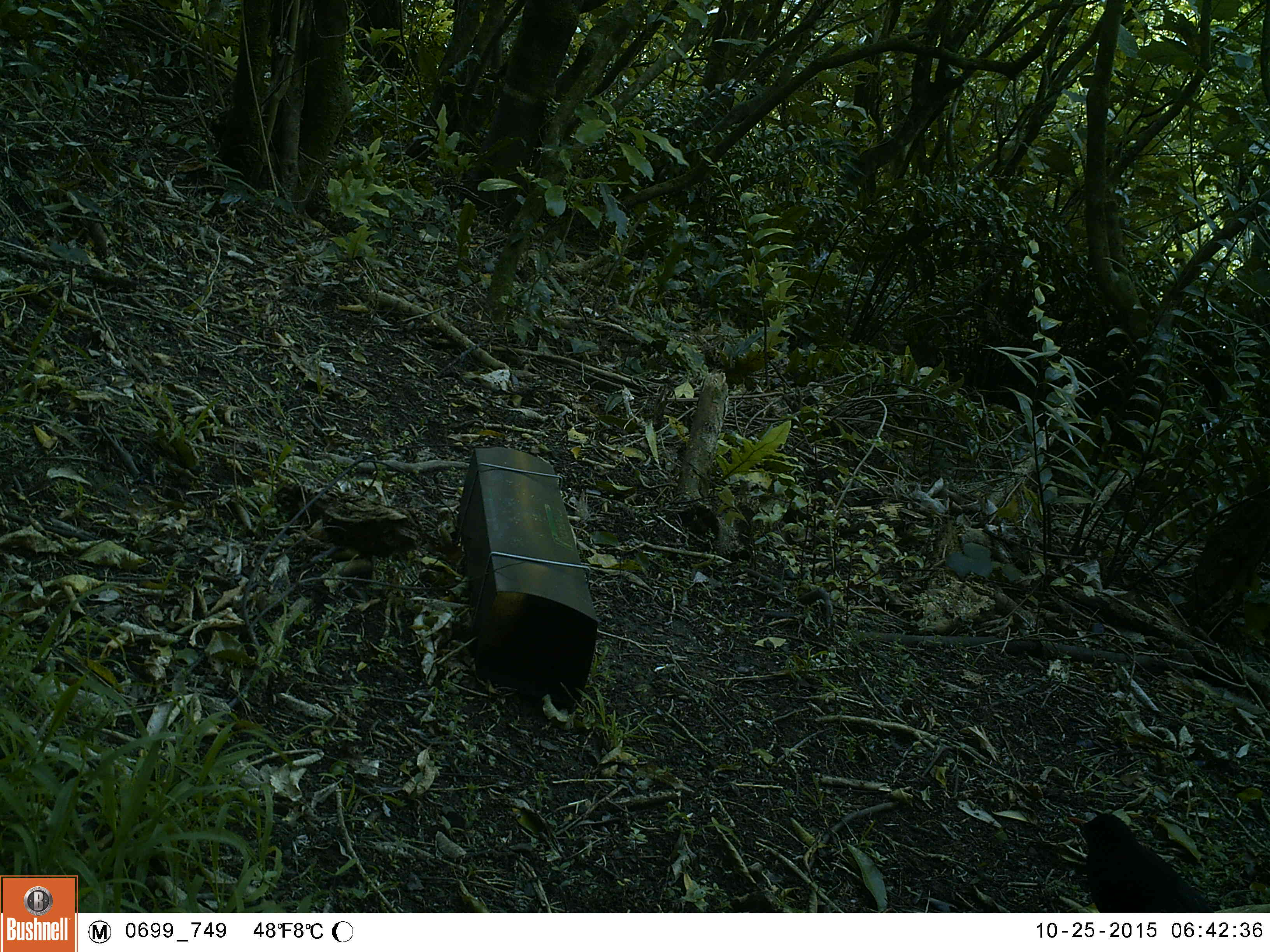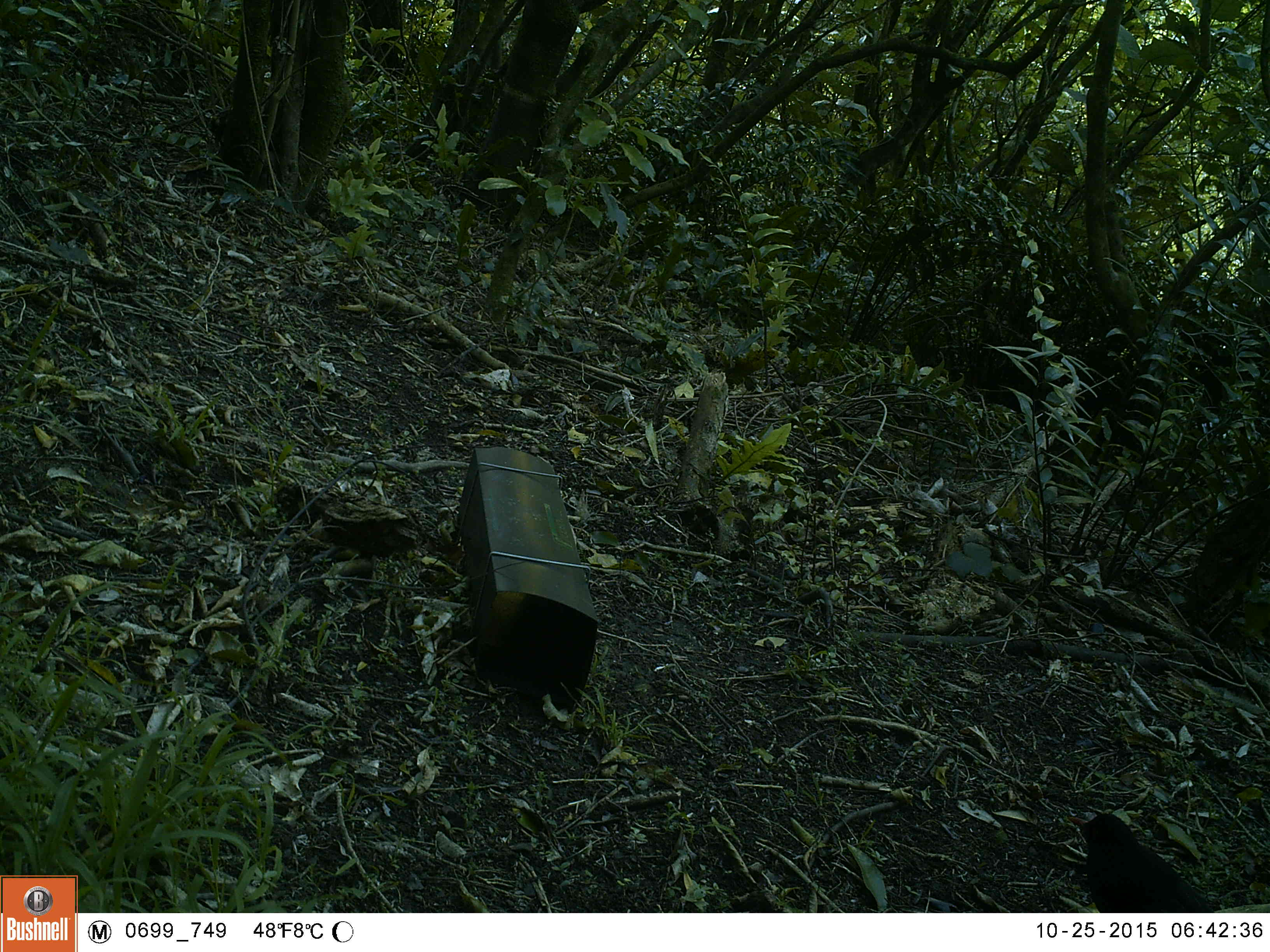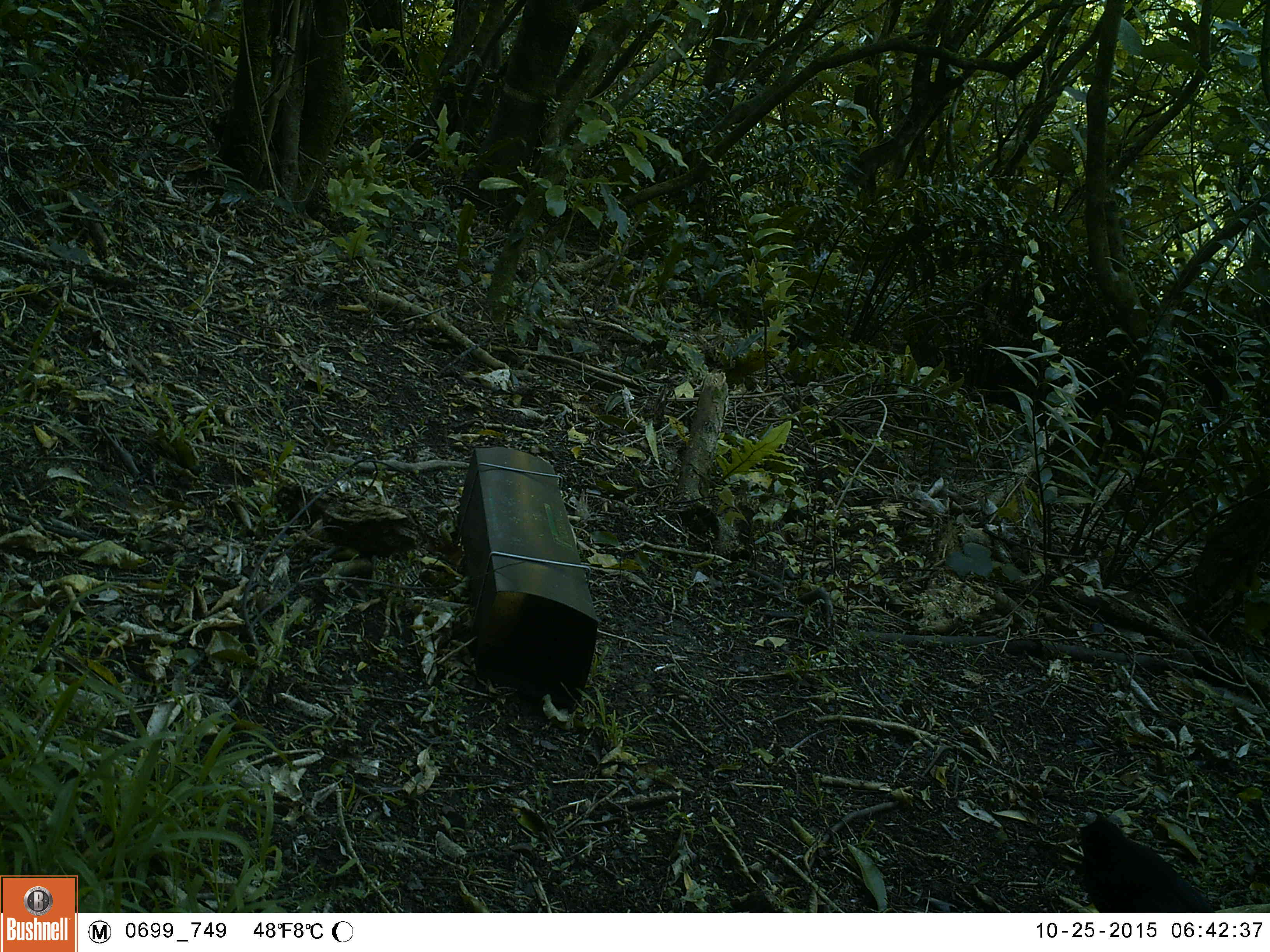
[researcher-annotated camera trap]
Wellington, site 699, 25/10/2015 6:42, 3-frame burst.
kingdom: Animalia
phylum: Chordata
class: Aves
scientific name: Aves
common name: bird